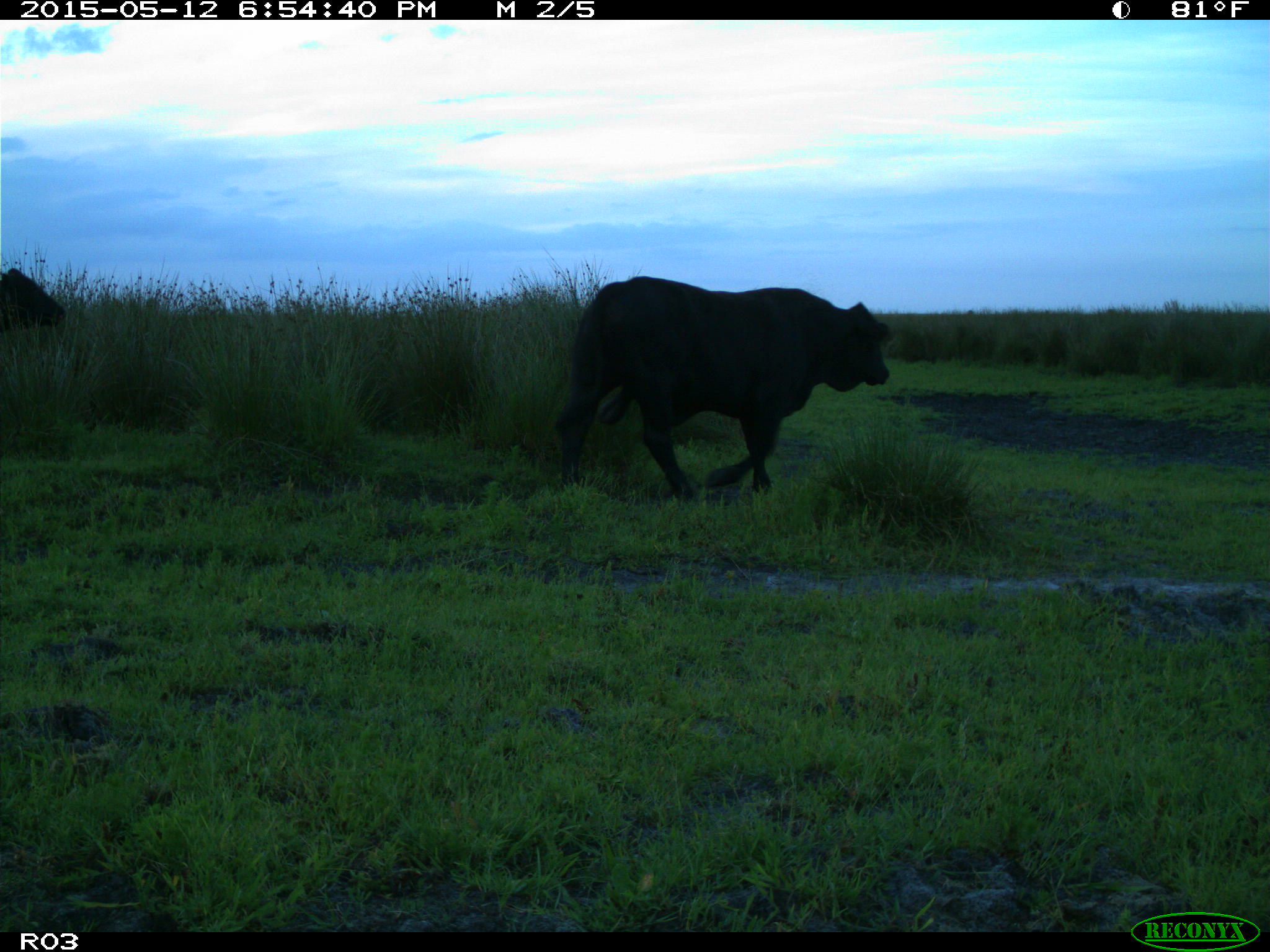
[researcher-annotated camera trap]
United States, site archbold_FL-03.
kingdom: Animalia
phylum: Chordata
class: Mammalia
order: Artiodactyla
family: Bovidae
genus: Bos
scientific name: Bos taurus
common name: domestic cow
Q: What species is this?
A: Bos taurus (domestic cow).